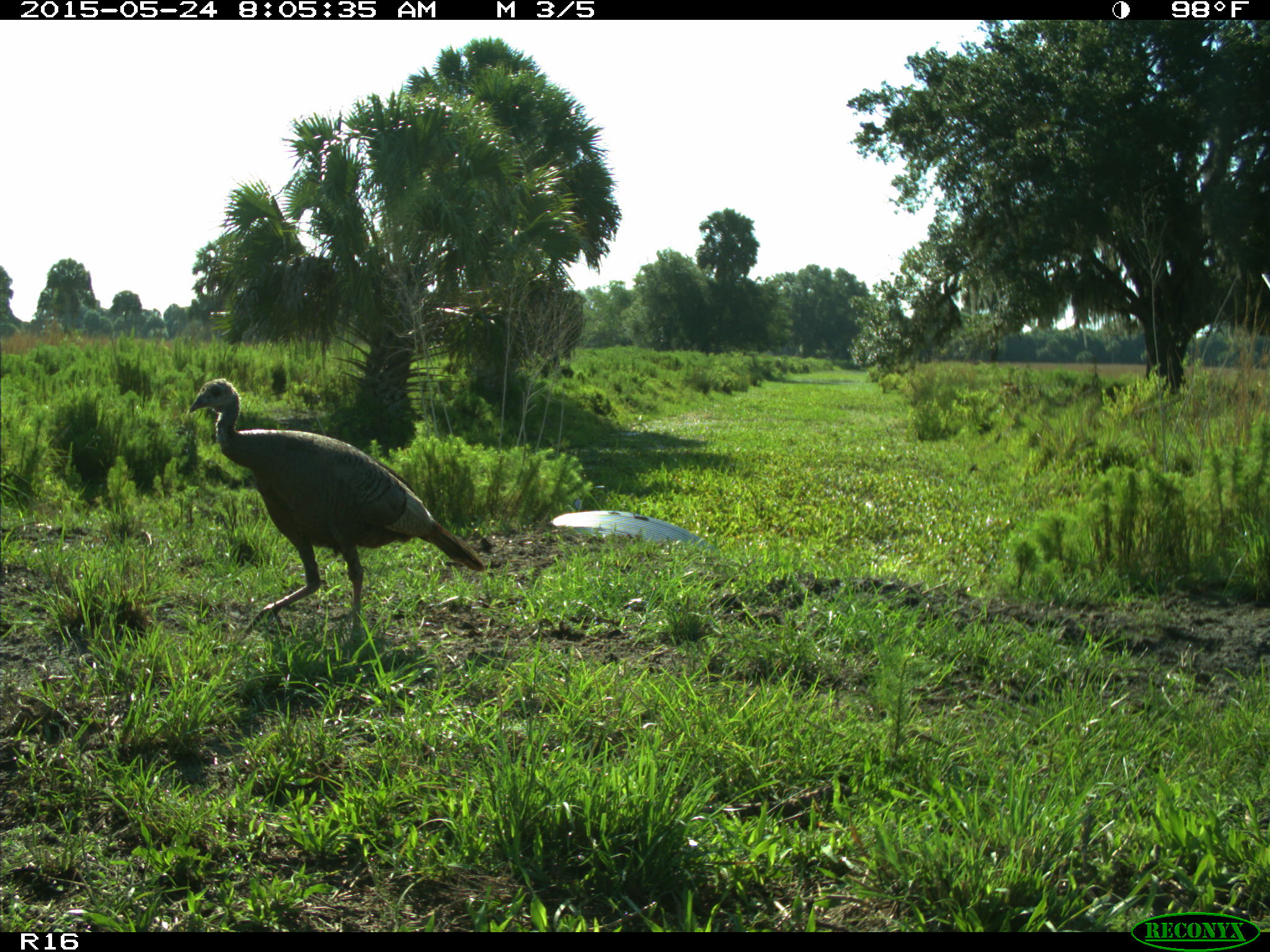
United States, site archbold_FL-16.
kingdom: Animalia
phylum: Chordata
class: Aves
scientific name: Aves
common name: birds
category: unidentified bird